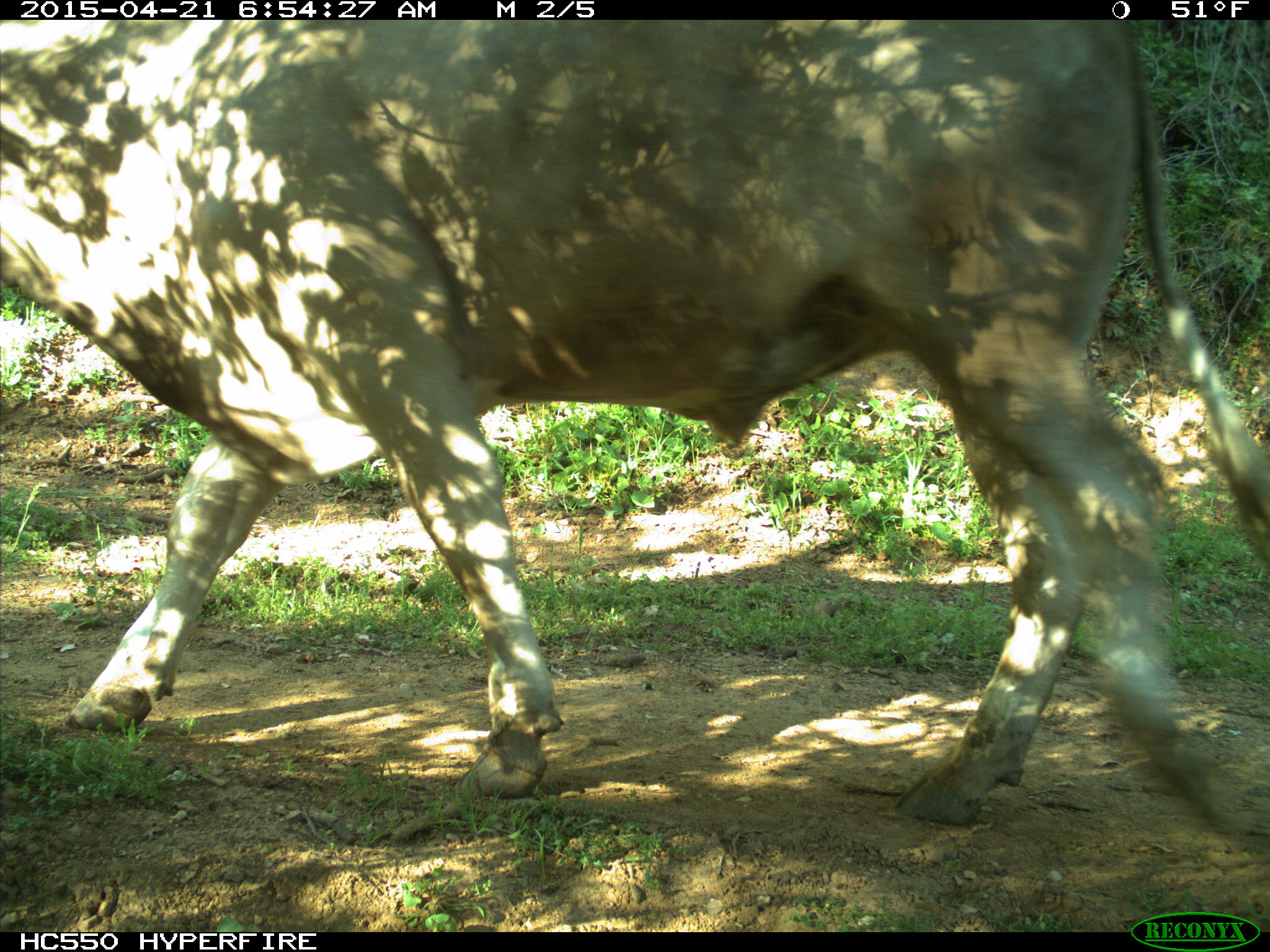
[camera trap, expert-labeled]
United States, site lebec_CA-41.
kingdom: Animalia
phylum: Chordata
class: Mammalia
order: Artiodactyla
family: Bovidae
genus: Bos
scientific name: Bos taurus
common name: domestic cow